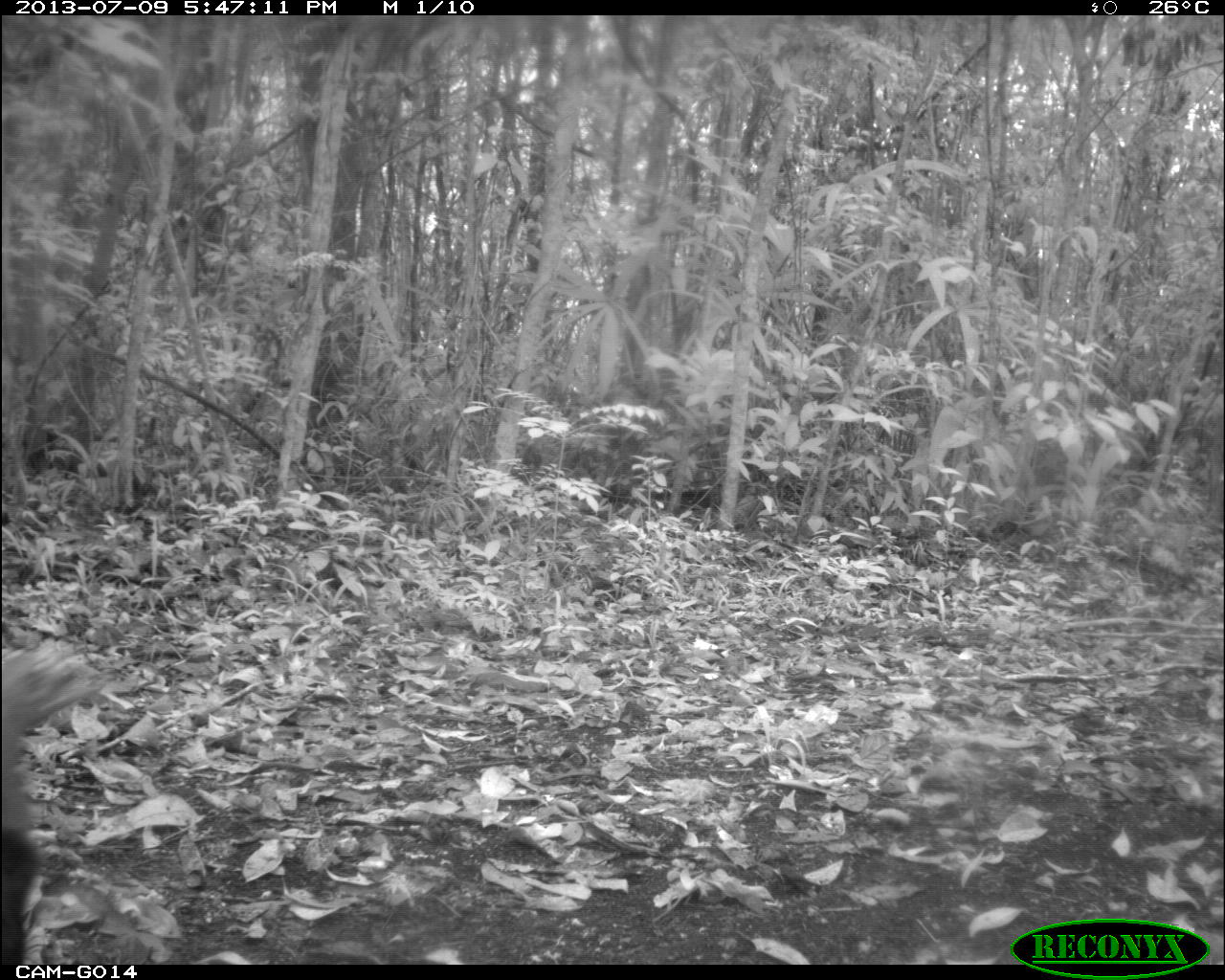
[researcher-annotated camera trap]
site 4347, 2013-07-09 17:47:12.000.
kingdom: Animalia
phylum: Chordata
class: Aves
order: Galliformes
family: Phasianidae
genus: Meleagris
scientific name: Meleagris ocellata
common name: ocellated turkey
Meleagris ocellata (ocellated turkey), count 1, sex female.